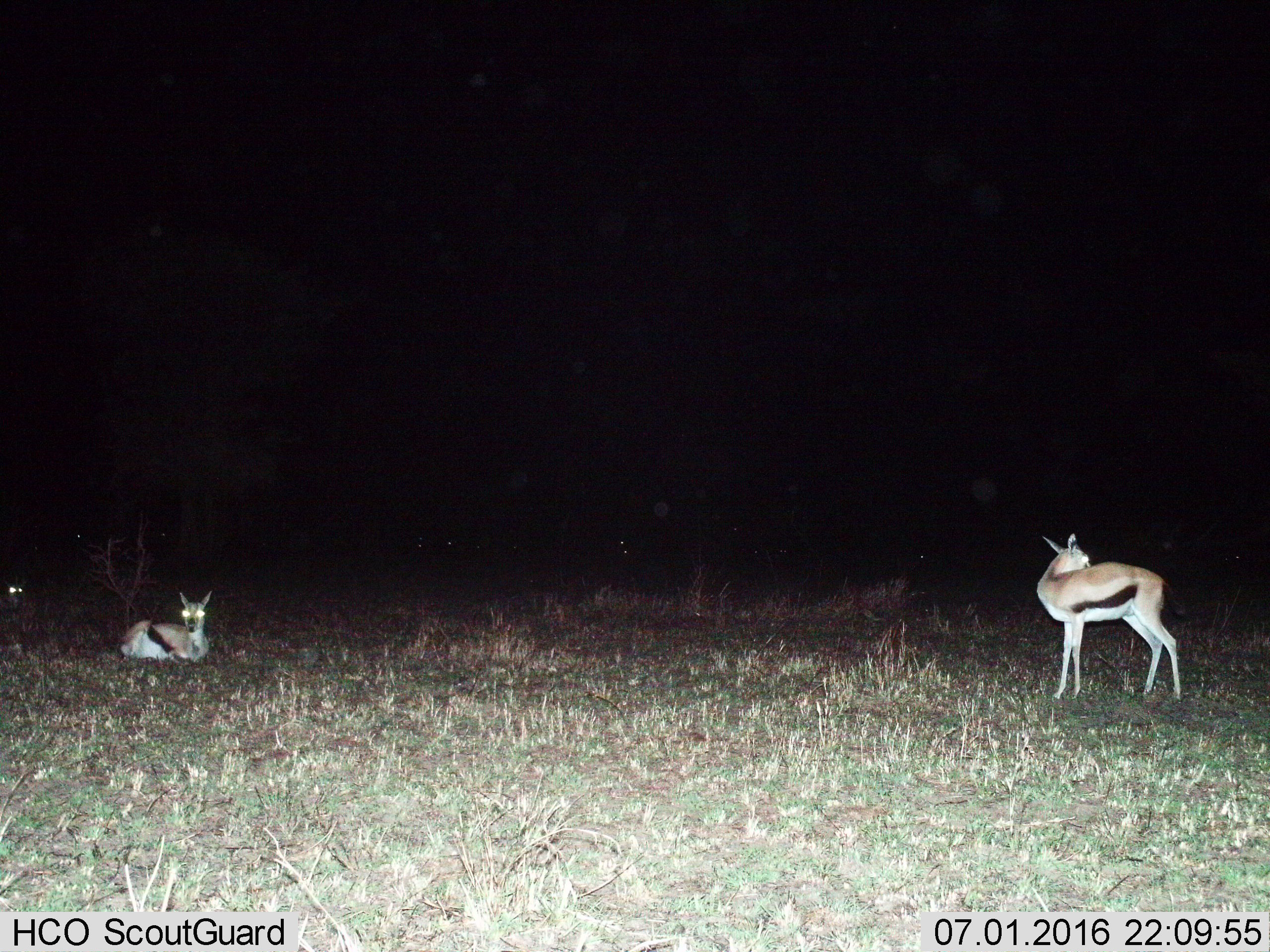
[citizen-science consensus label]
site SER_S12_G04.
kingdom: Animalia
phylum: Chordata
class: Mammalia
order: Artiodactyla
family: Bovidae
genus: Eudorcas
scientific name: Eudorcas thomsonii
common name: thomson's gazelle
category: gazellethomsons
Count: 3.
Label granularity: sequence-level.